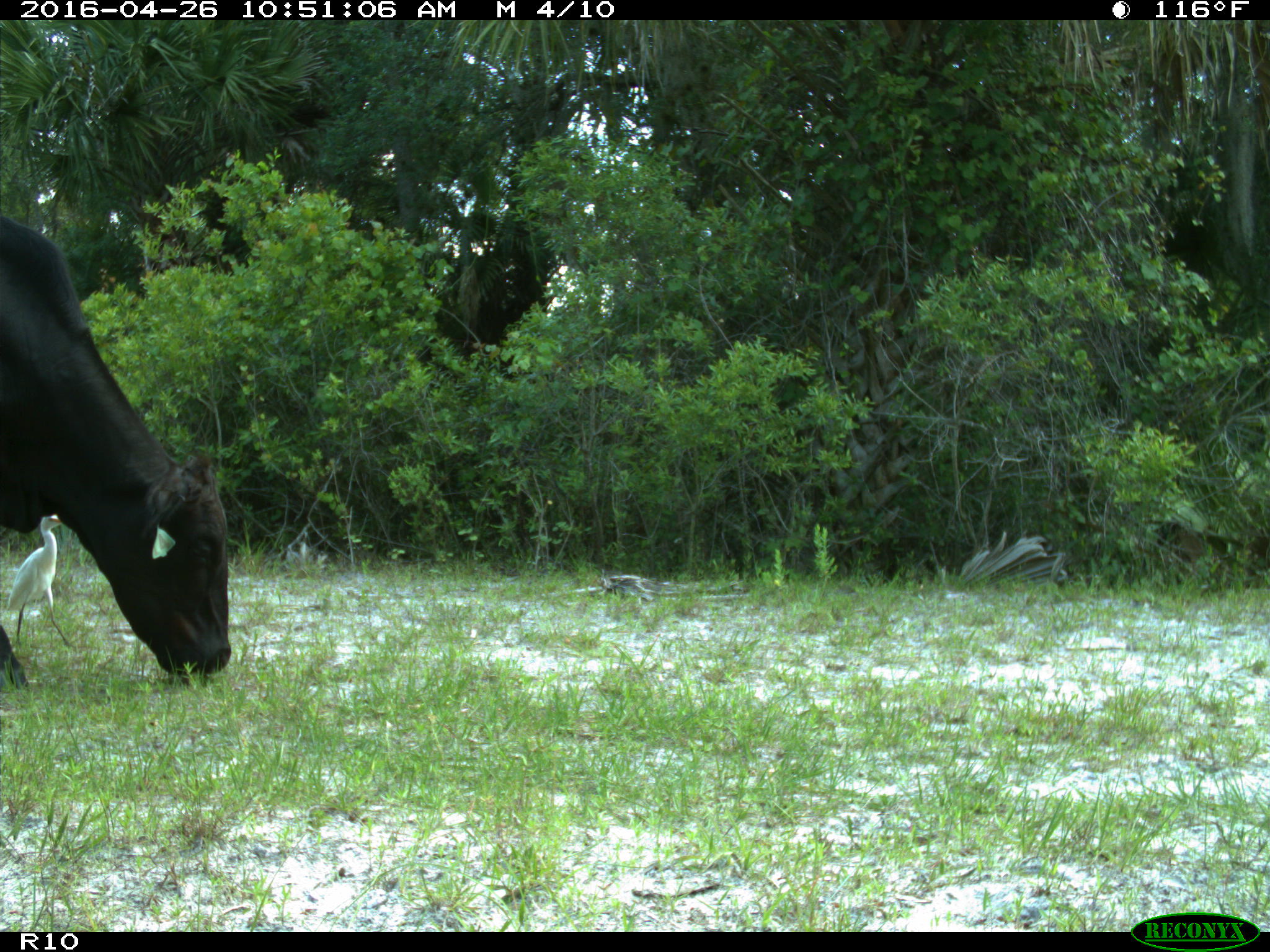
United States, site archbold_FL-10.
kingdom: Animalia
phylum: Chordata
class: Mammalia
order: Artiodactyla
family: Bovidae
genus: Bos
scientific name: Bos taurus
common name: domestic cow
Bos taurus (domestic cow).